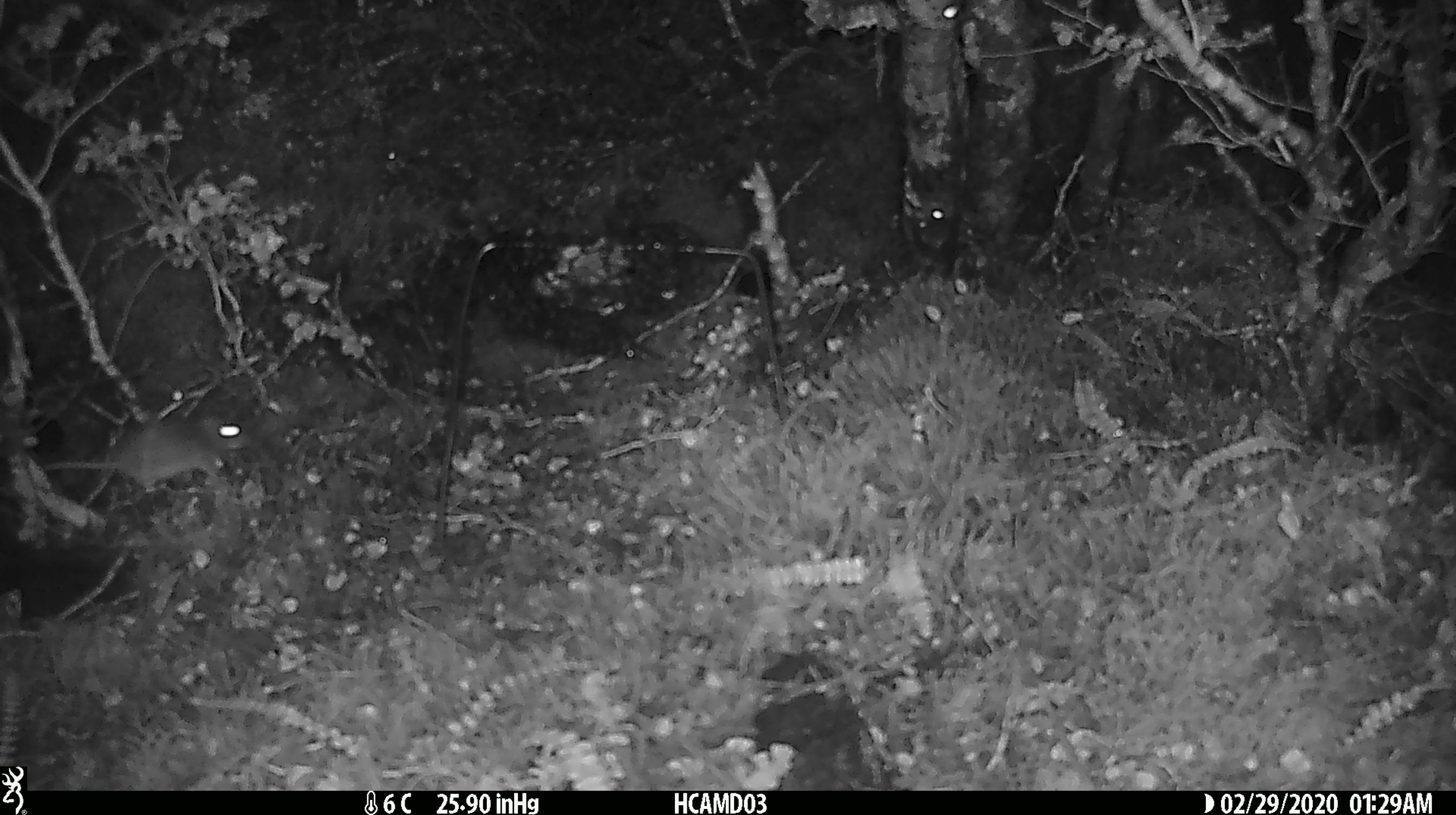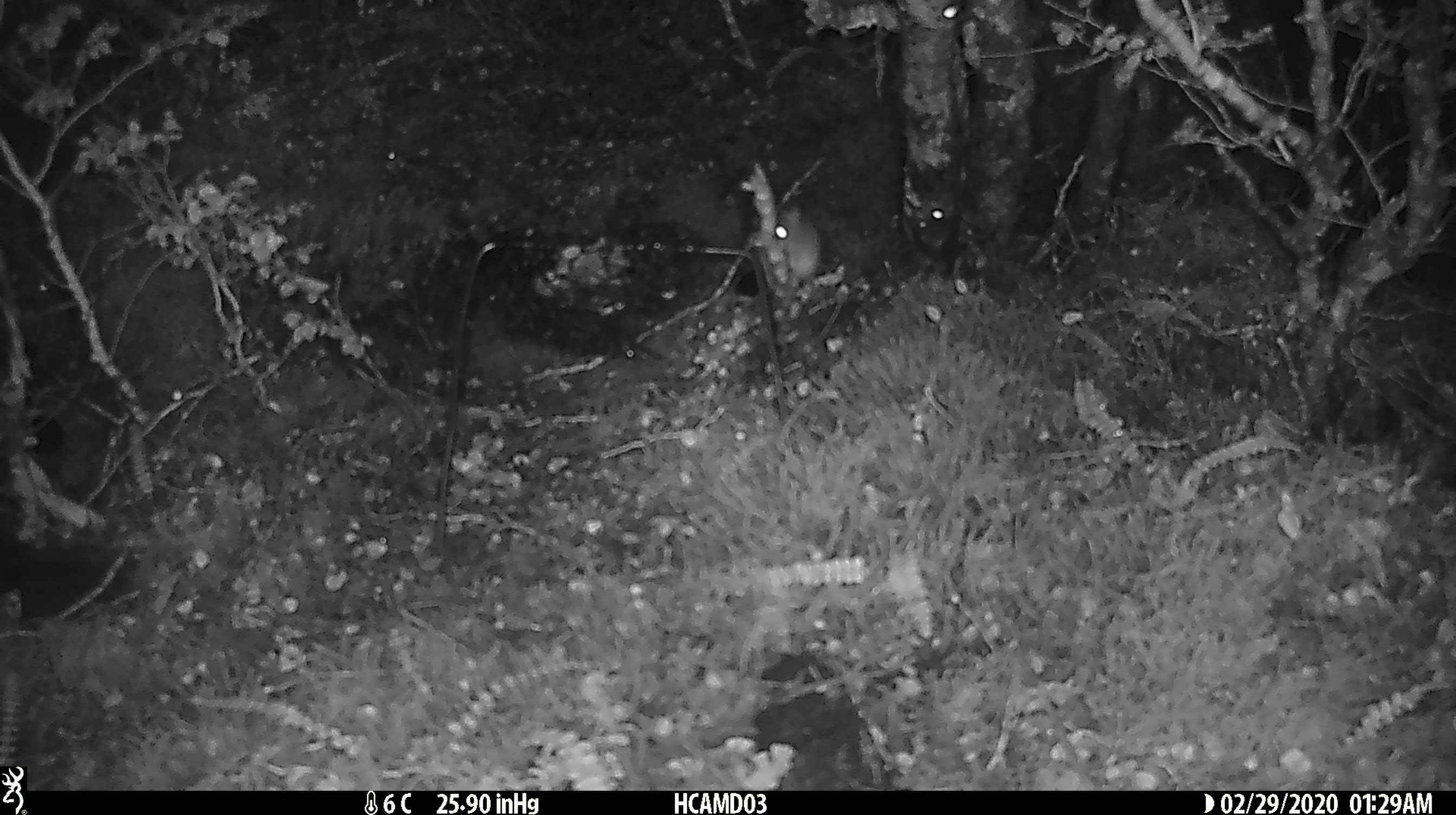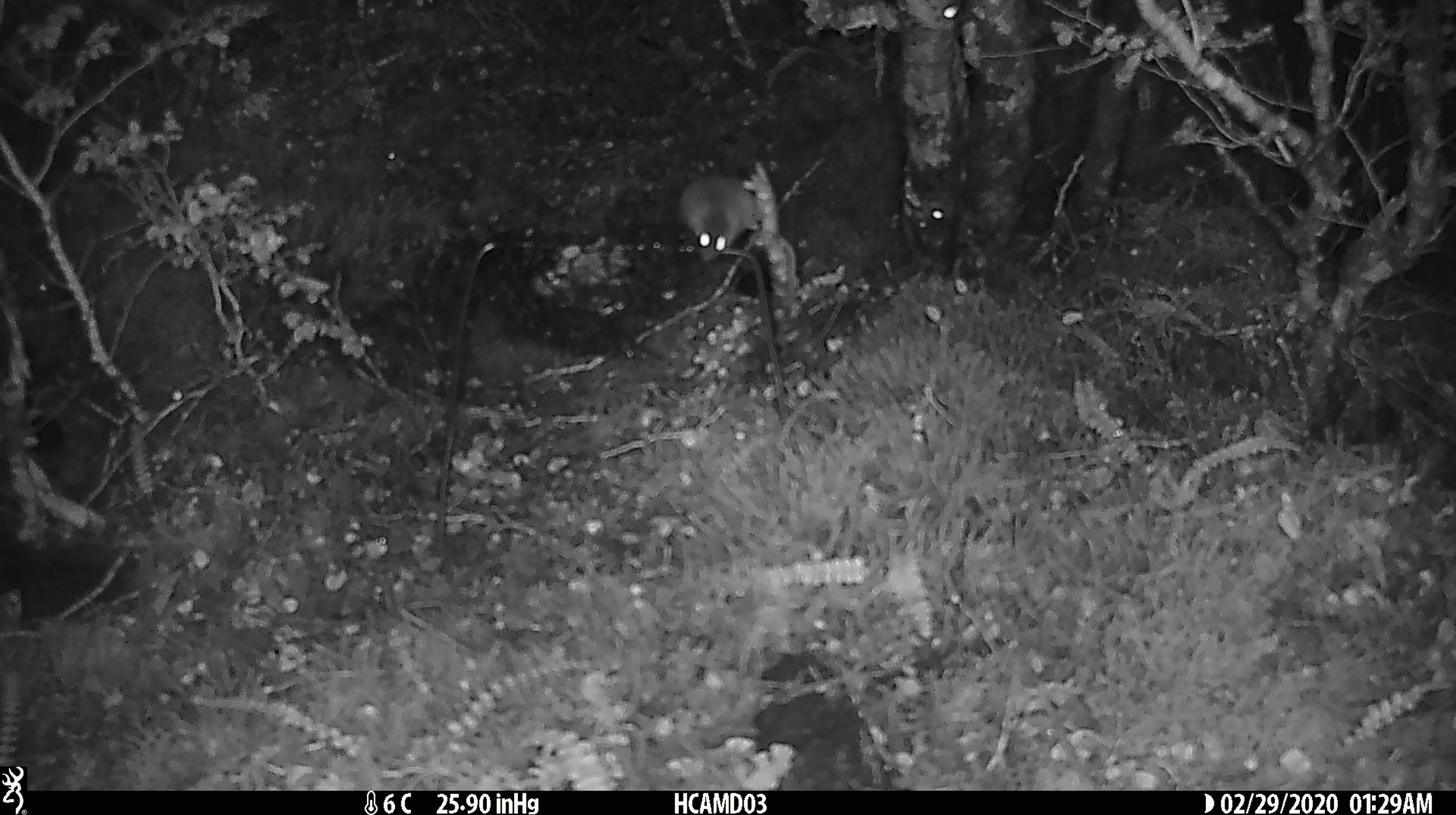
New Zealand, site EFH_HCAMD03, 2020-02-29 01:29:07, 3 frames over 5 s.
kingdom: Animalia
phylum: Chordata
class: Mammalia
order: Rodentia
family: Muridae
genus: Mus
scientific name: Mus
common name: mouse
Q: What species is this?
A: Mouse (Mus).